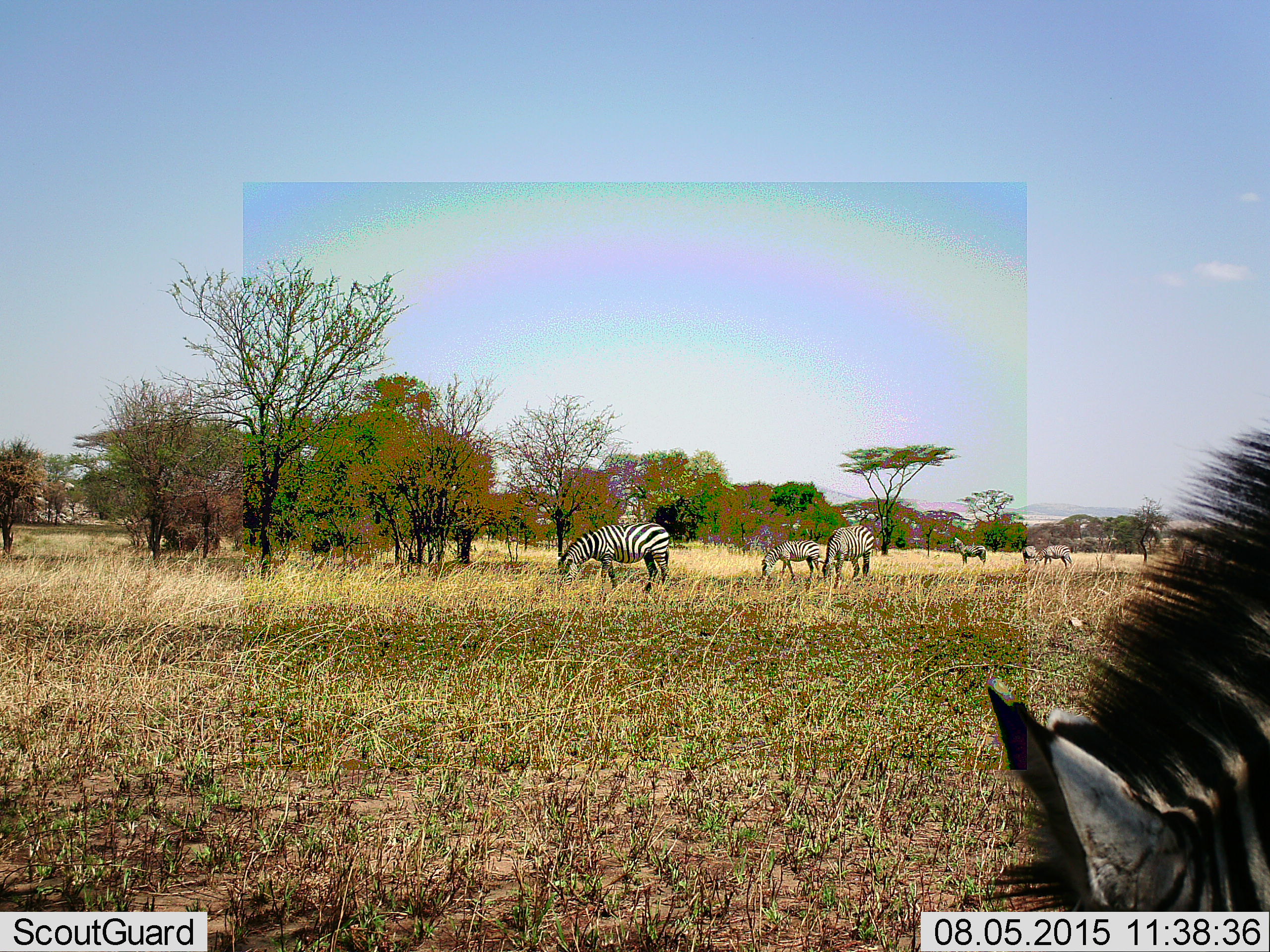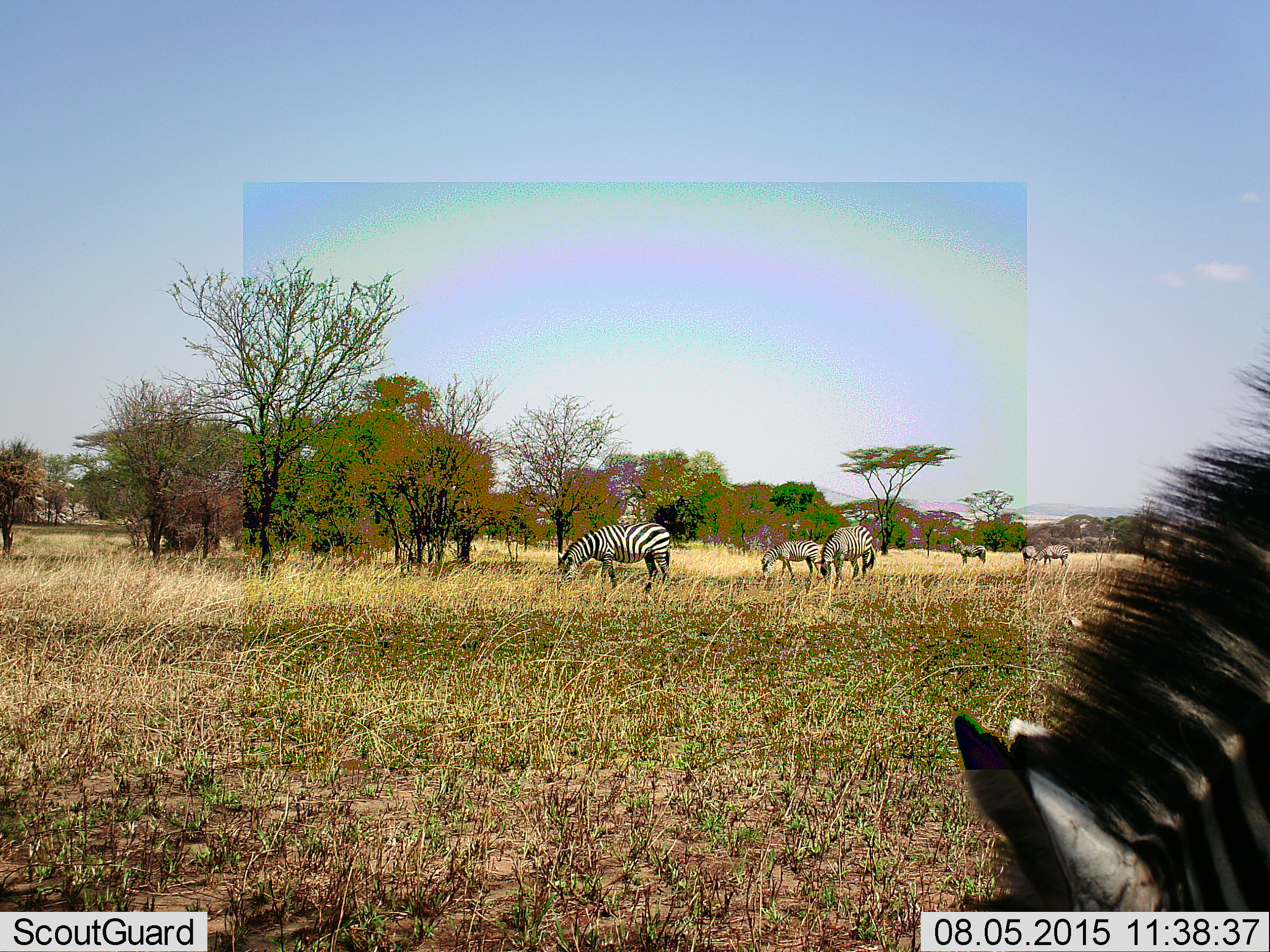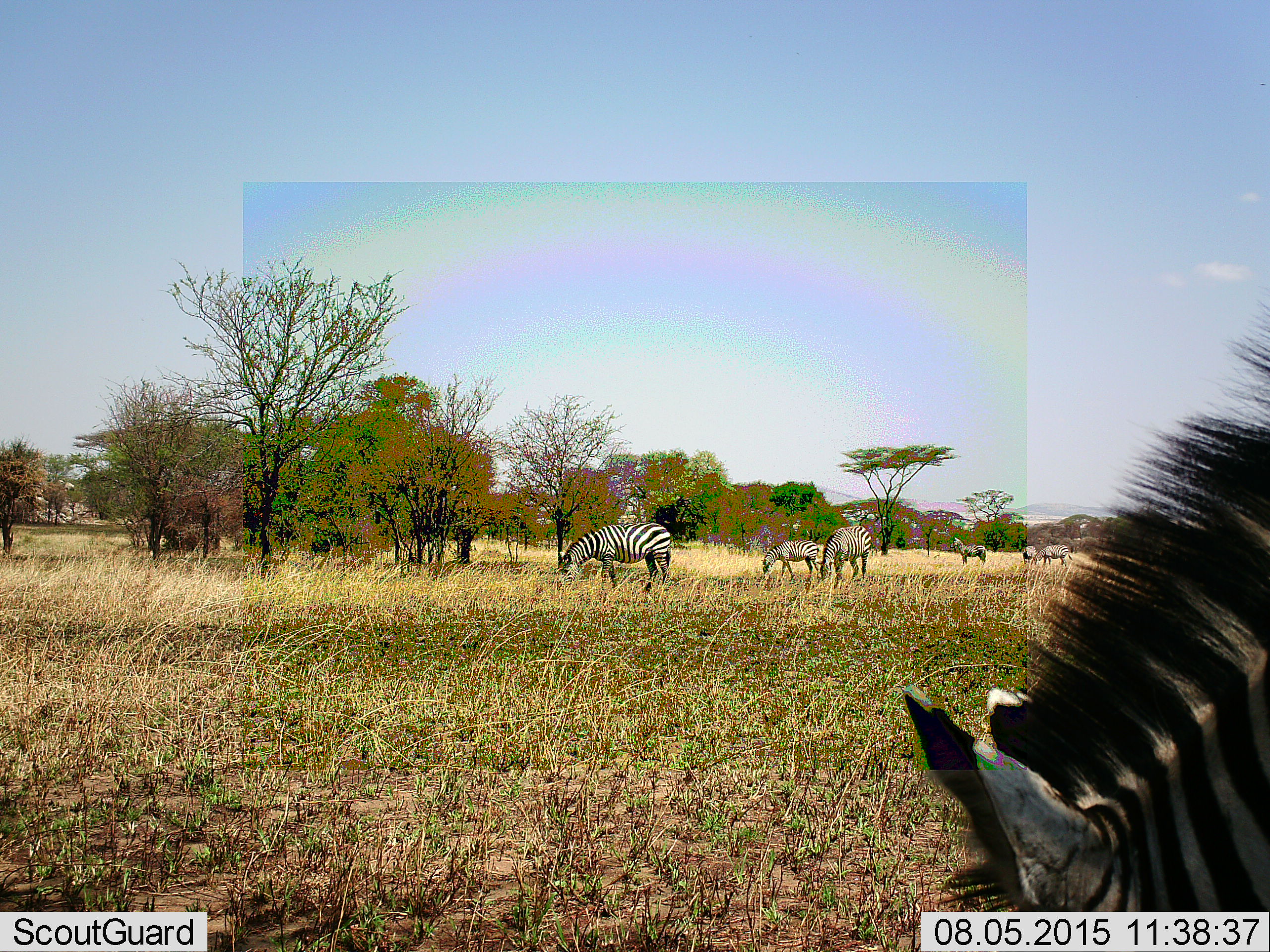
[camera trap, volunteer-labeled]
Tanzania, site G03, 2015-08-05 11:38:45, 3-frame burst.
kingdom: Animalia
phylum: Chordata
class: Mammalia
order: Perissodactyla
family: Equidae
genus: Equus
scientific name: Equus quagga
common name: plains zebra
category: zebra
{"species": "zebra (plains zebra) (Equus quagga)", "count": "7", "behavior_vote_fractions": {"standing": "56%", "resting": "0%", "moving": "19%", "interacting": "0%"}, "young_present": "19%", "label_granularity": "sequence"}